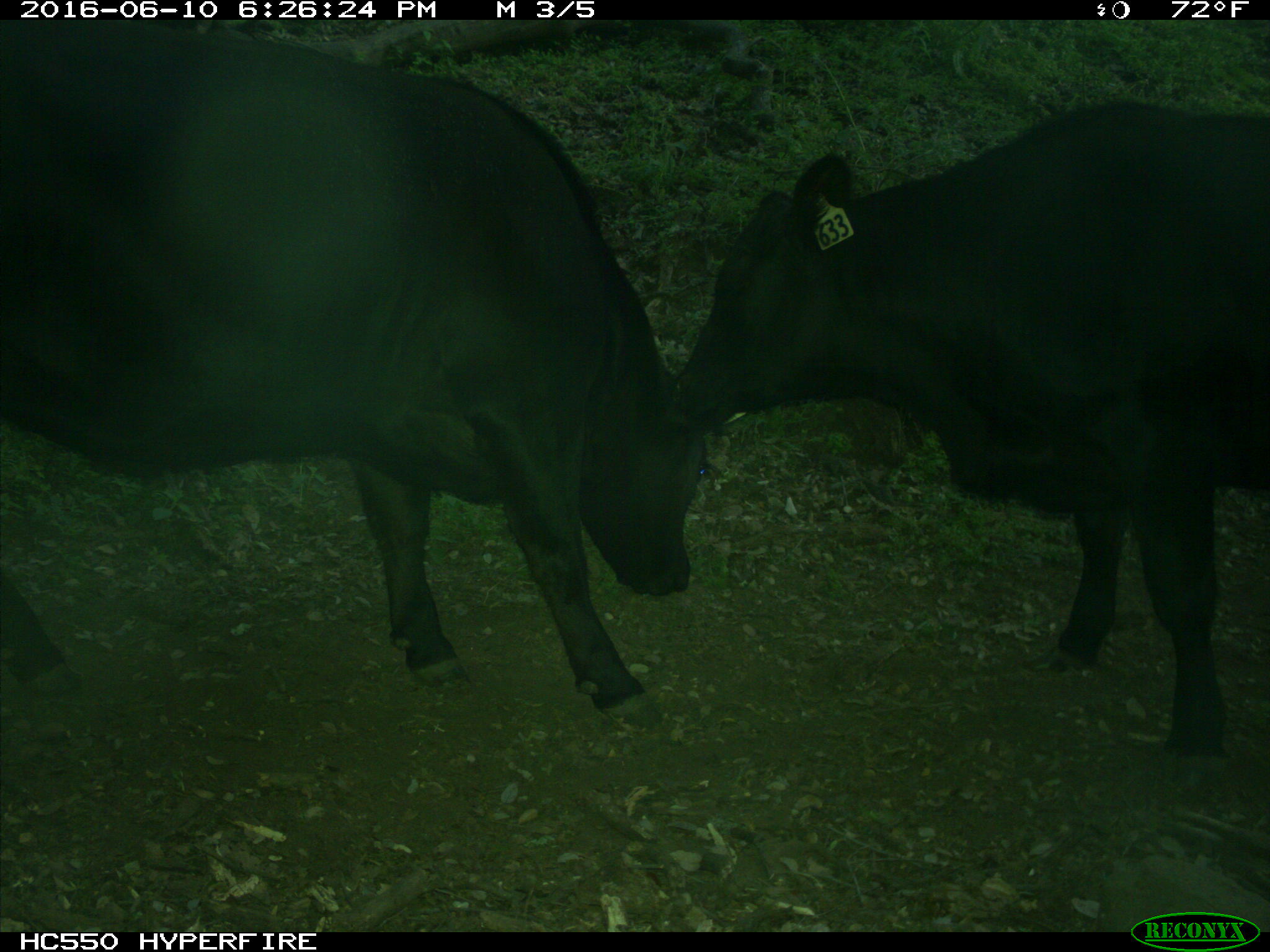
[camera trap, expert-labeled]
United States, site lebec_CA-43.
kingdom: Animalia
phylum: Chordata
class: Mammalia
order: Artiodactyla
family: Bovidae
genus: Bos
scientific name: Bos taurus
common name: domestic cow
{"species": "Bos taurus (domestic cow)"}